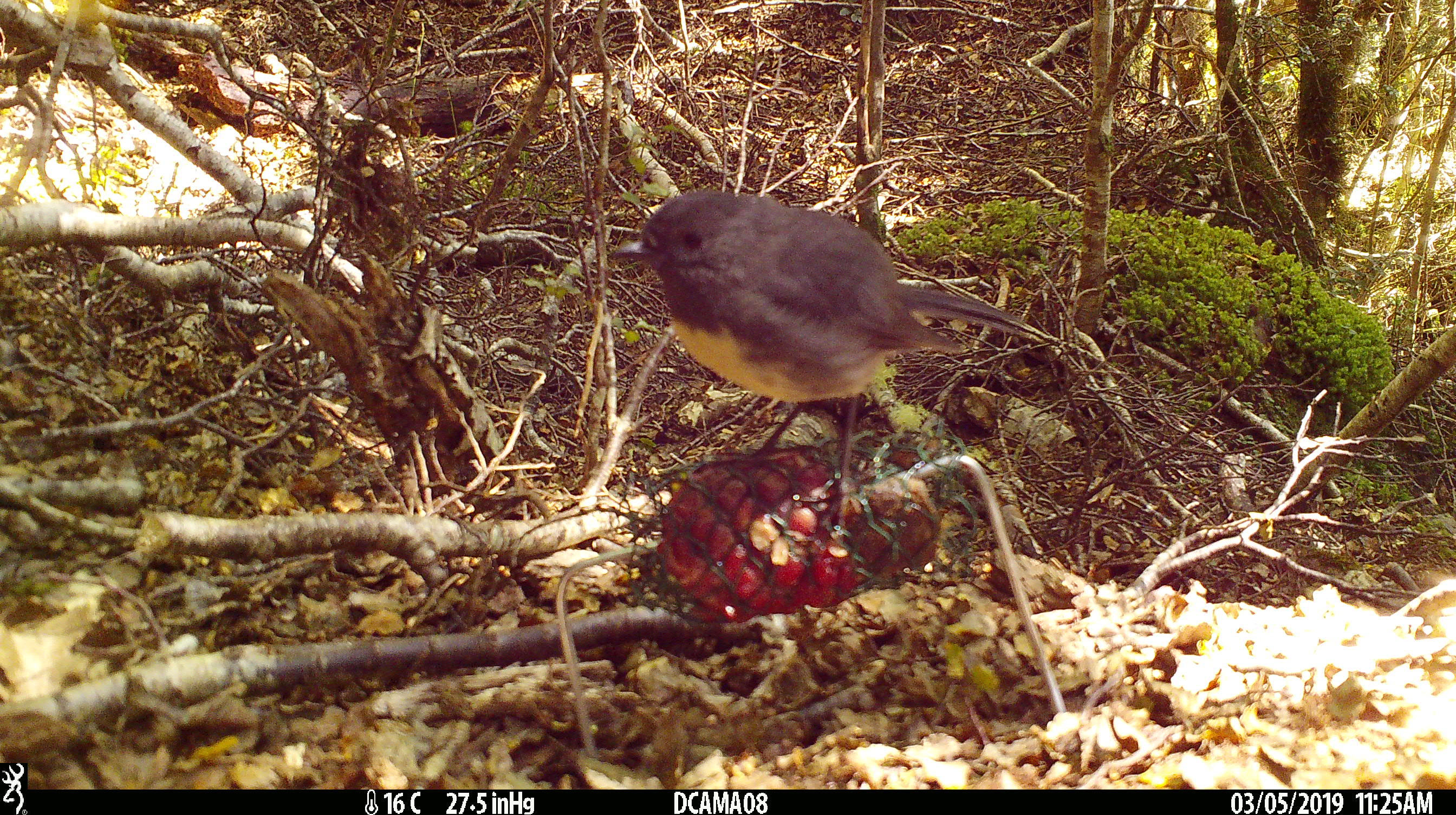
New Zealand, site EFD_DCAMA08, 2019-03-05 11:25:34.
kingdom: Animalia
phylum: Chordata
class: Aves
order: Passeriformes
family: Petroicidae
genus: Petroica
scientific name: Petroica australis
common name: new zealand robin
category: robin